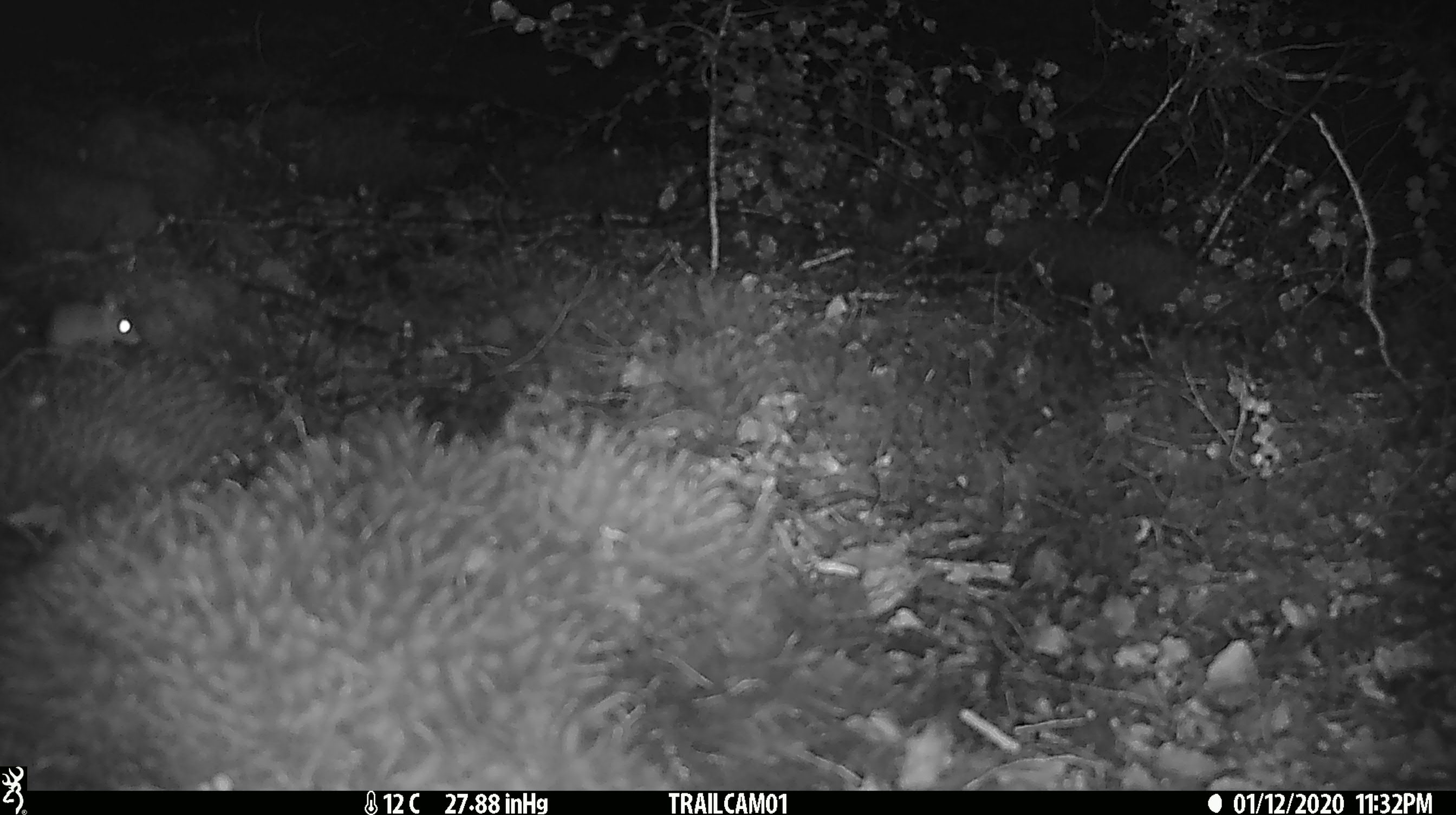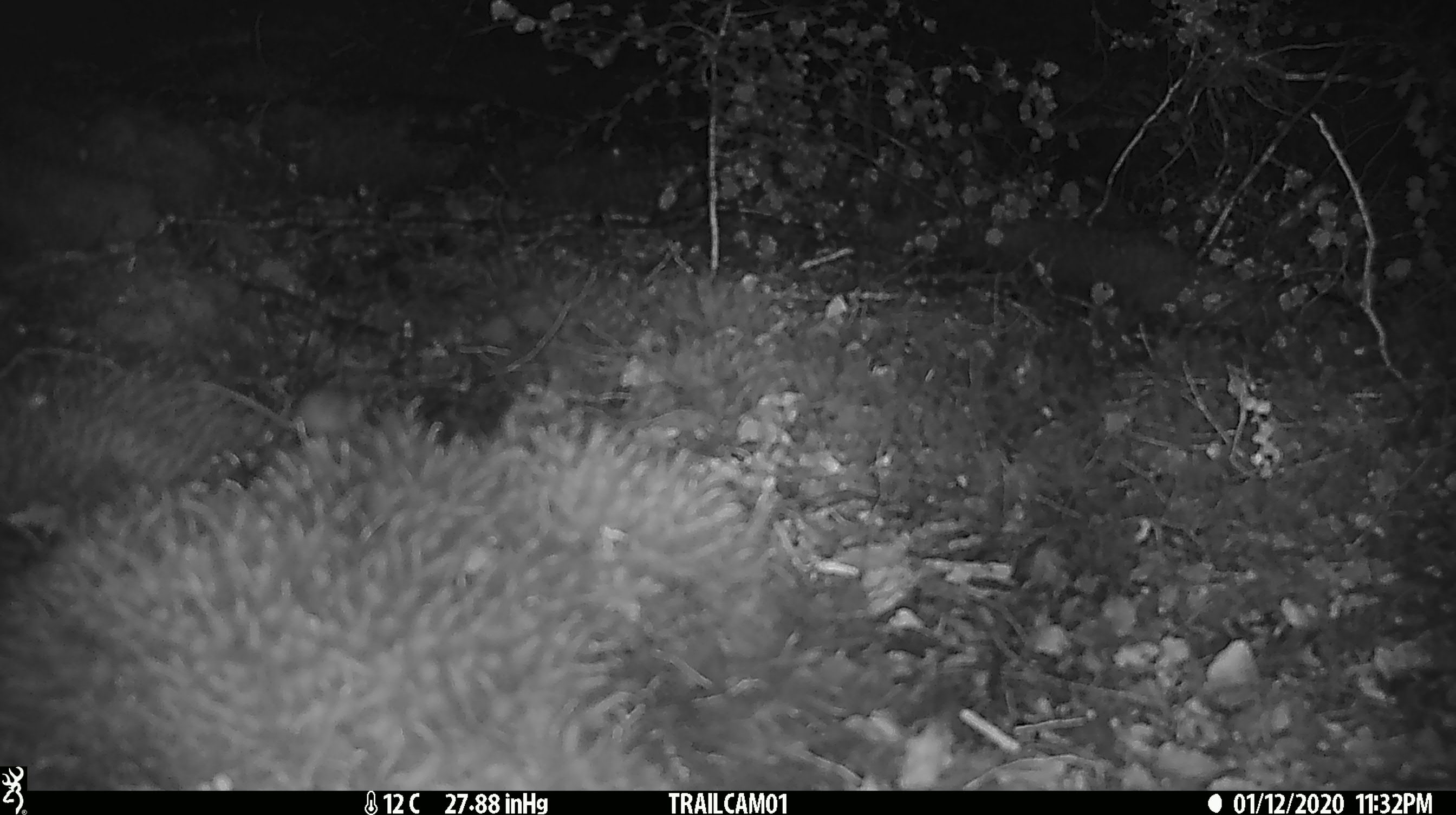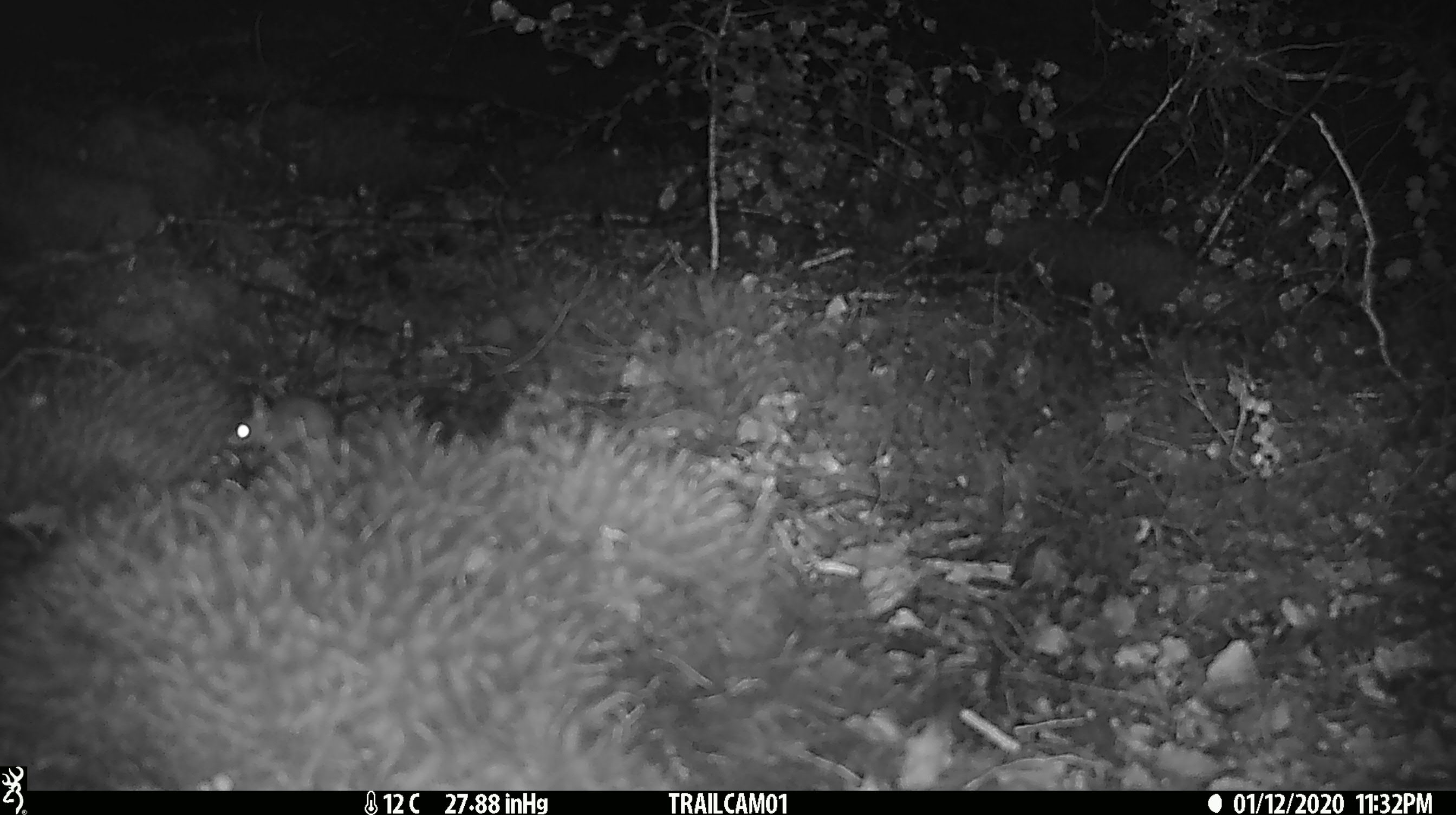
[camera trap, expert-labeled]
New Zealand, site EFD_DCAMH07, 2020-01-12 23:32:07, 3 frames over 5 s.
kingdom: Animalia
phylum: Chordata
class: Mammalia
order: Rodentia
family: Muridae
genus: Mus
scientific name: Mus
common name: mouse